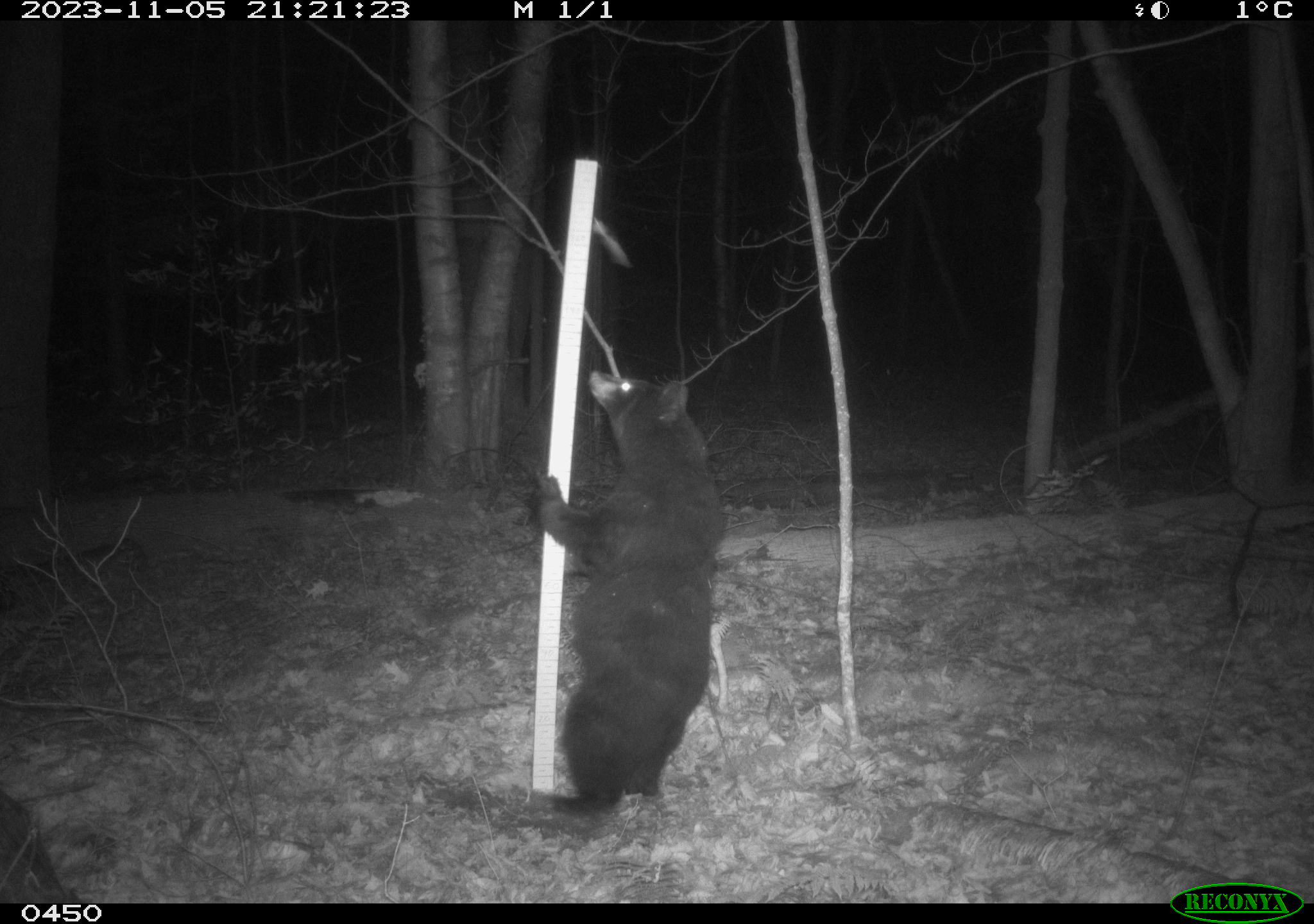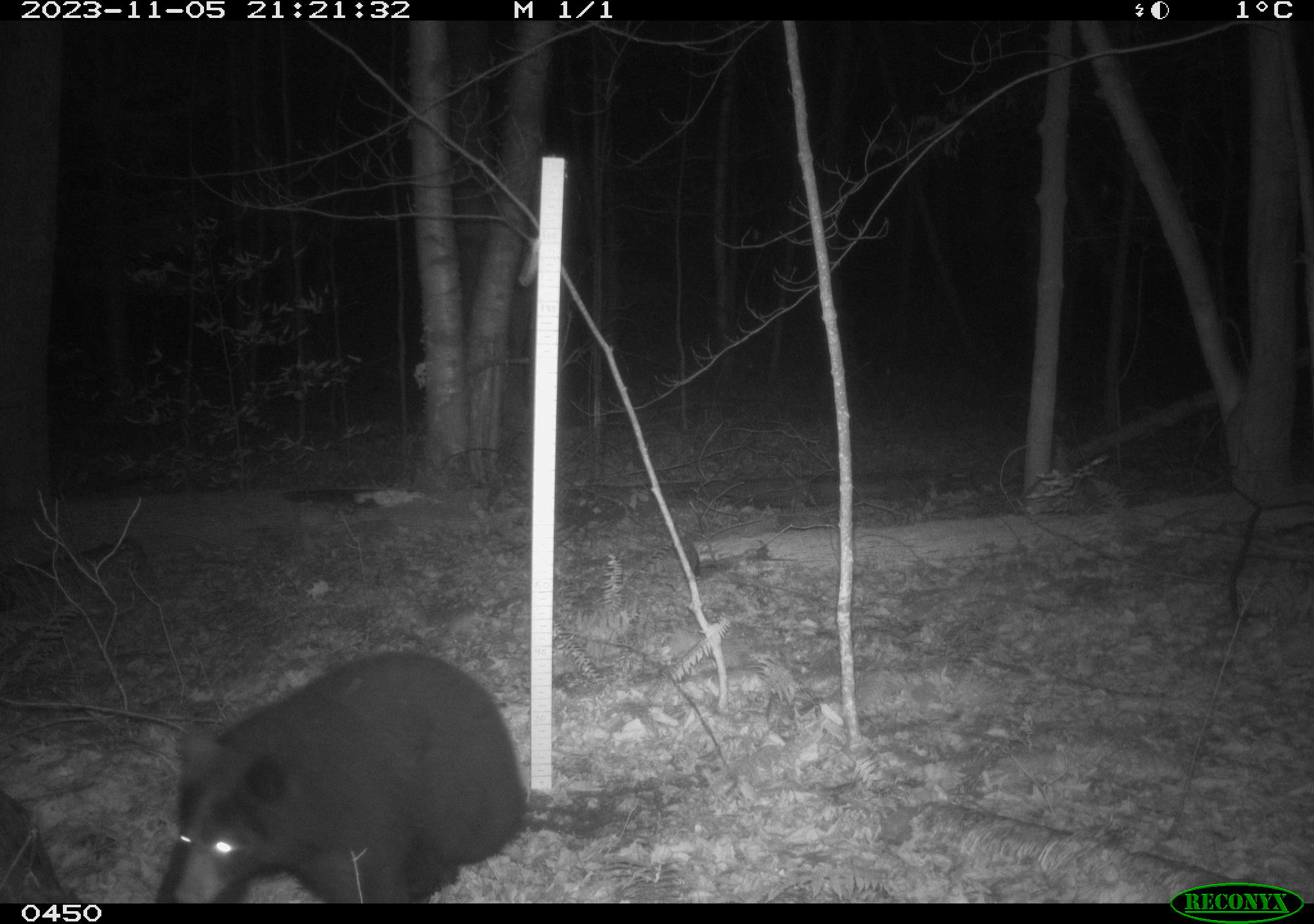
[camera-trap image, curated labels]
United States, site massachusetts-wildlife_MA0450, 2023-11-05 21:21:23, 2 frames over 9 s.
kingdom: Animalia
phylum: Chordata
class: Mammalia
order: Carnivora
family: Ursidae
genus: Ursus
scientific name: Ursus americanus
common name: black bear